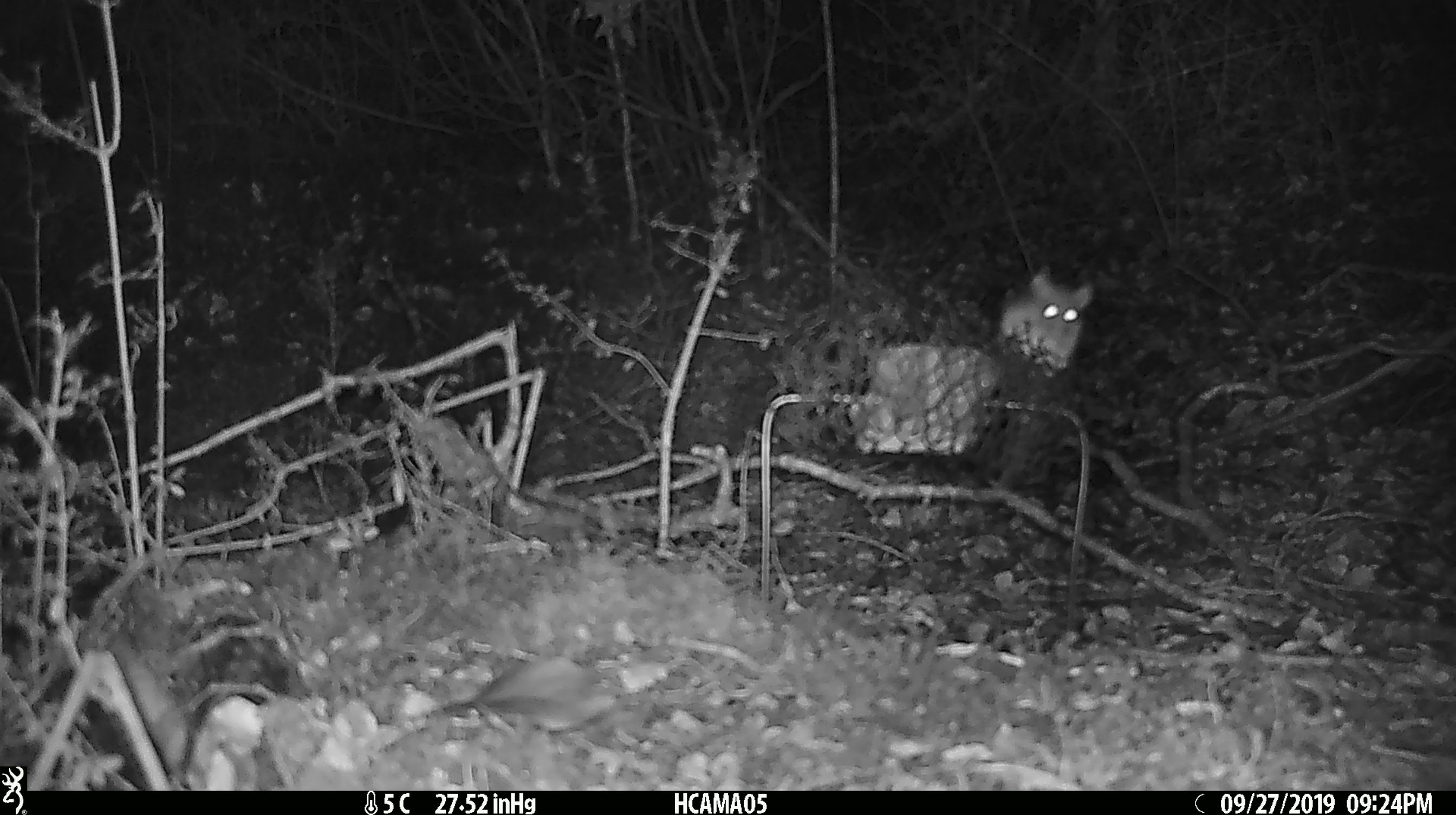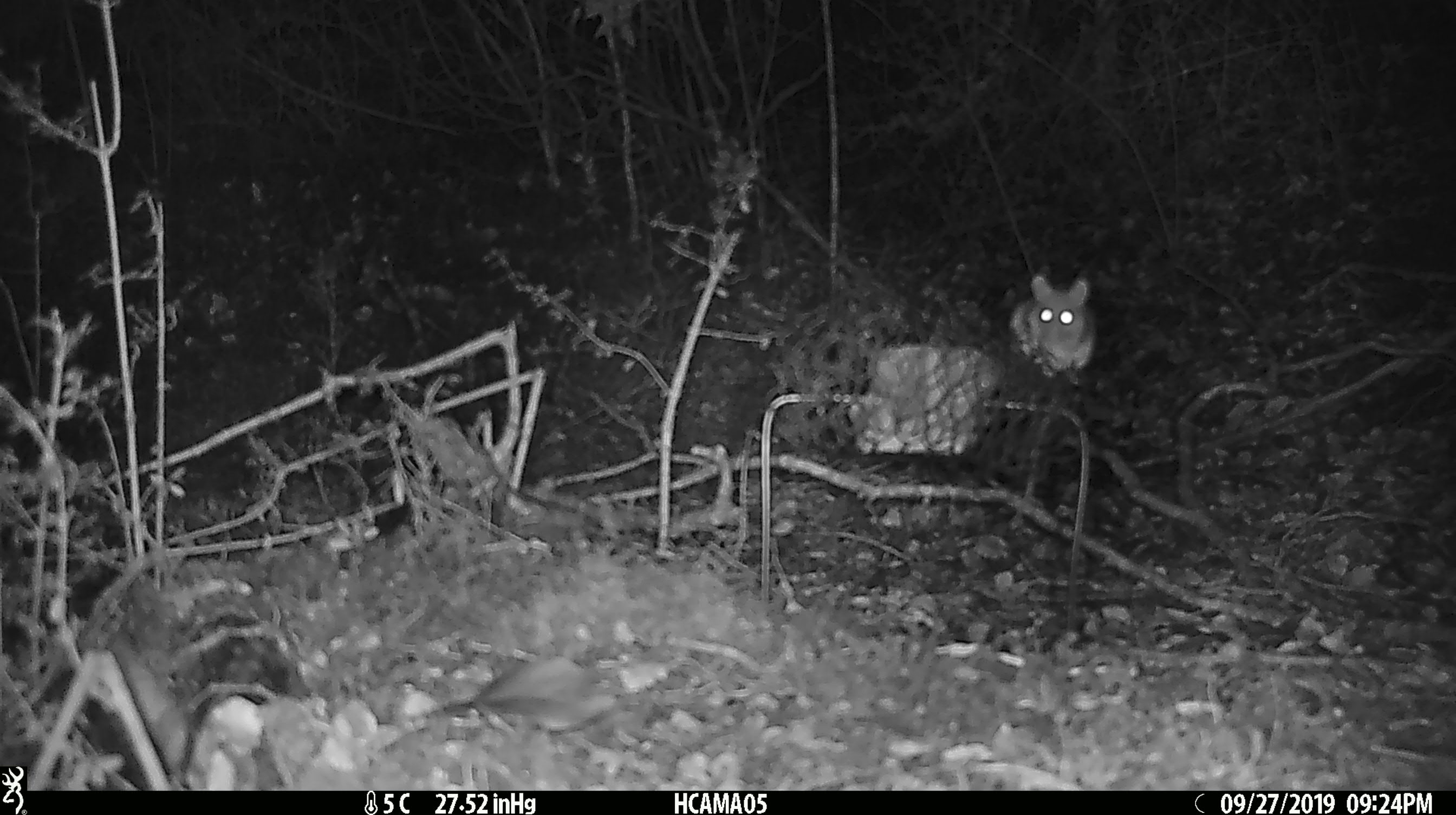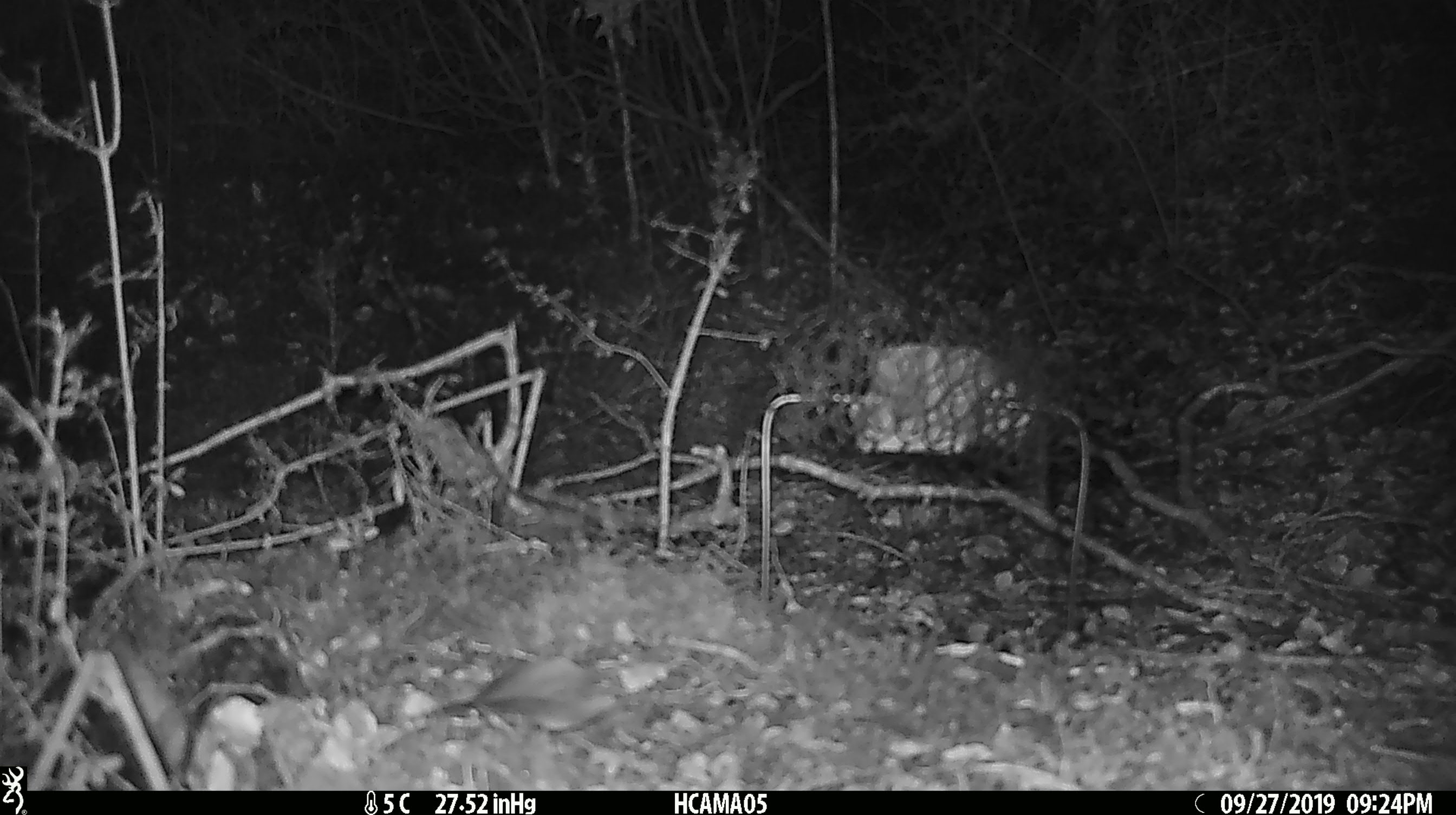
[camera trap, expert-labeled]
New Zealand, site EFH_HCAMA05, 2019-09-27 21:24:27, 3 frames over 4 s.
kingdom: Animalia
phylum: Chordata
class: Mammalia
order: Rodentia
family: Muridae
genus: Mus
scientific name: Mus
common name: mouse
Mouse (Mus).